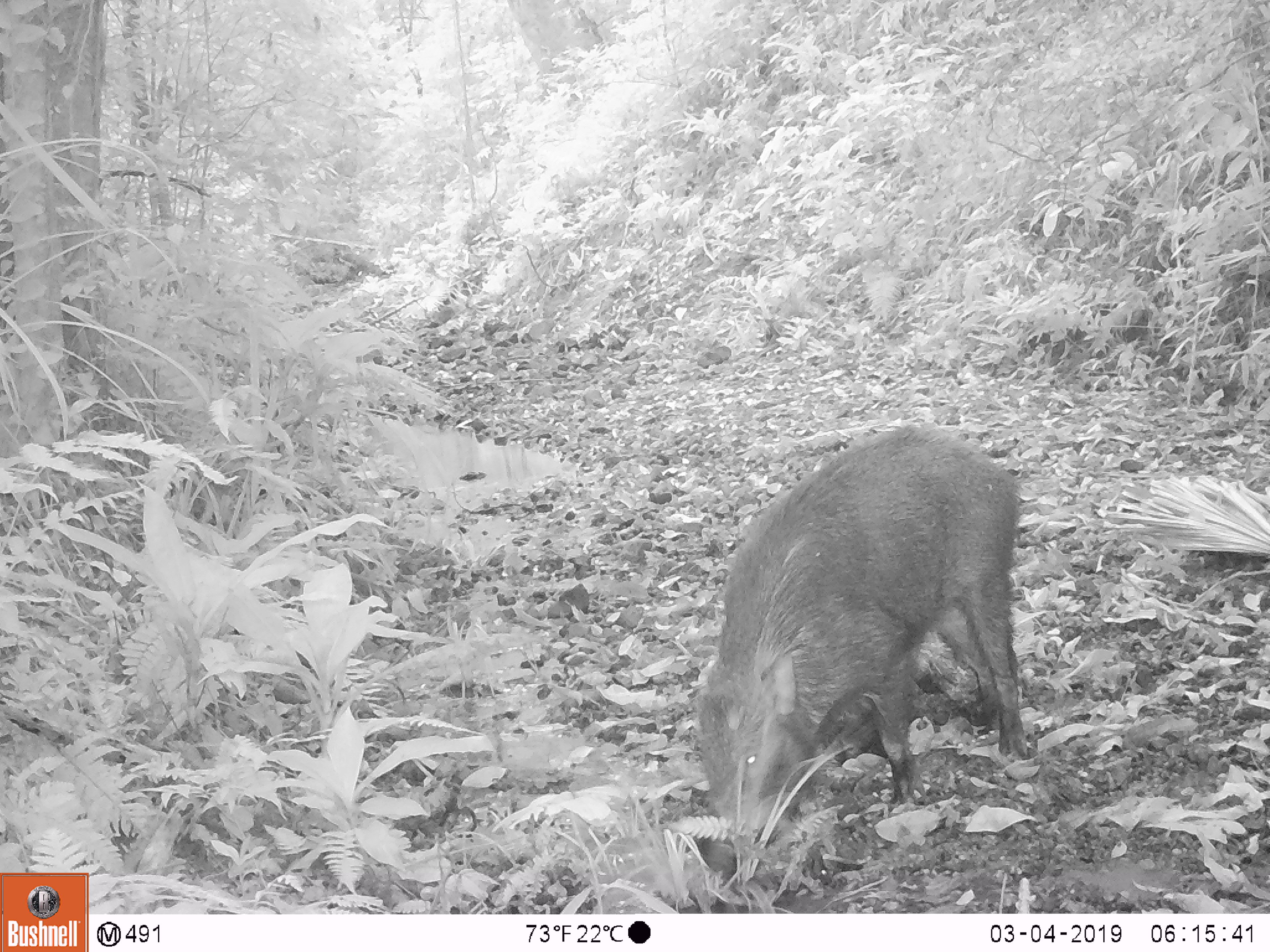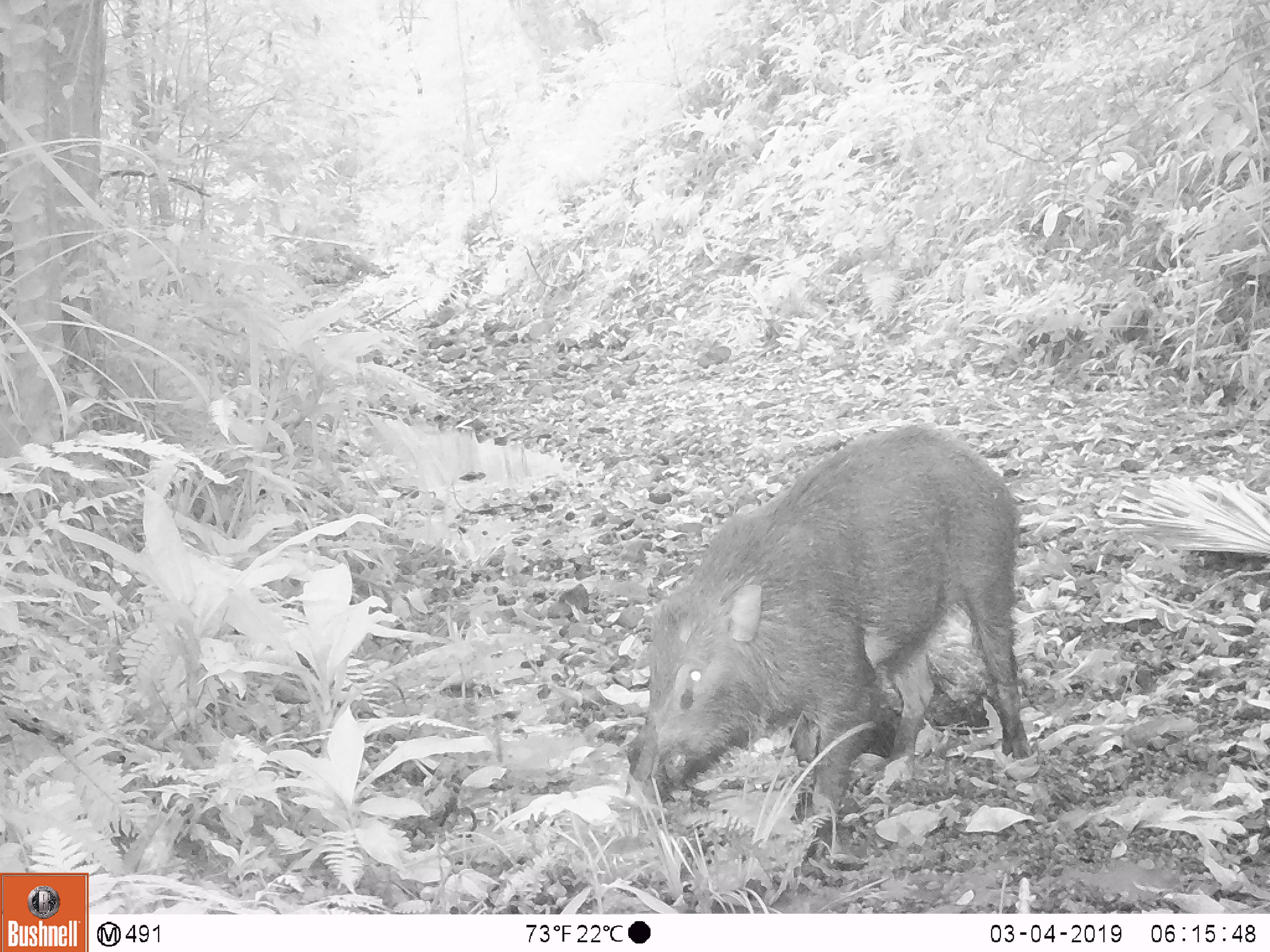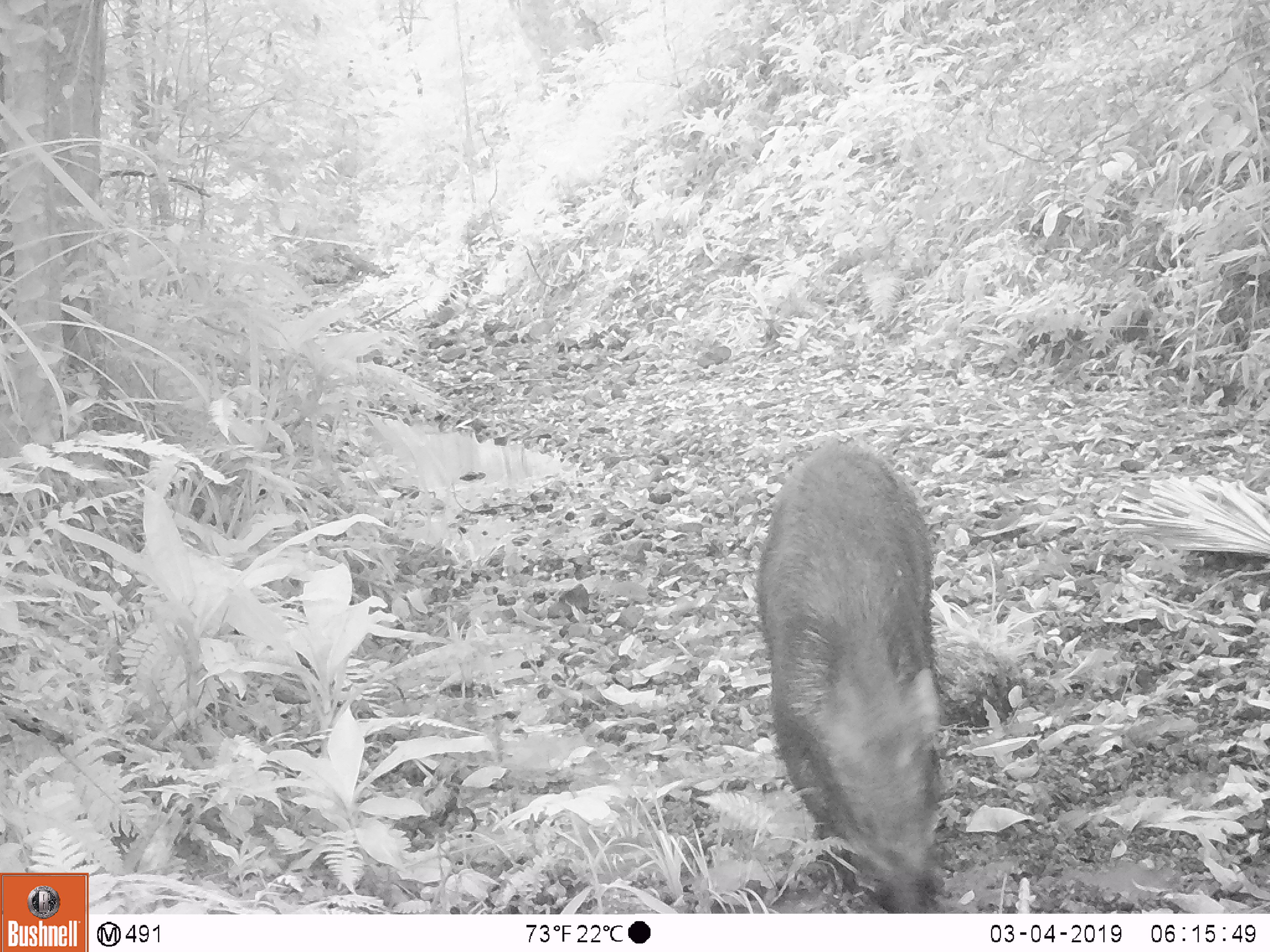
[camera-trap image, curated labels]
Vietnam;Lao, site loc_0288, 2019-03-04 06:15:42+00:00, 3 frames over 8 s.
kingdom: Animalia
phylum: Chordata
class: Mammalia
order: Artiodactyla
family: Suidae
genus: Sus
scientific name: Sus scrofa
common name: eurasian wild pig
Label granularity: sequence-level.